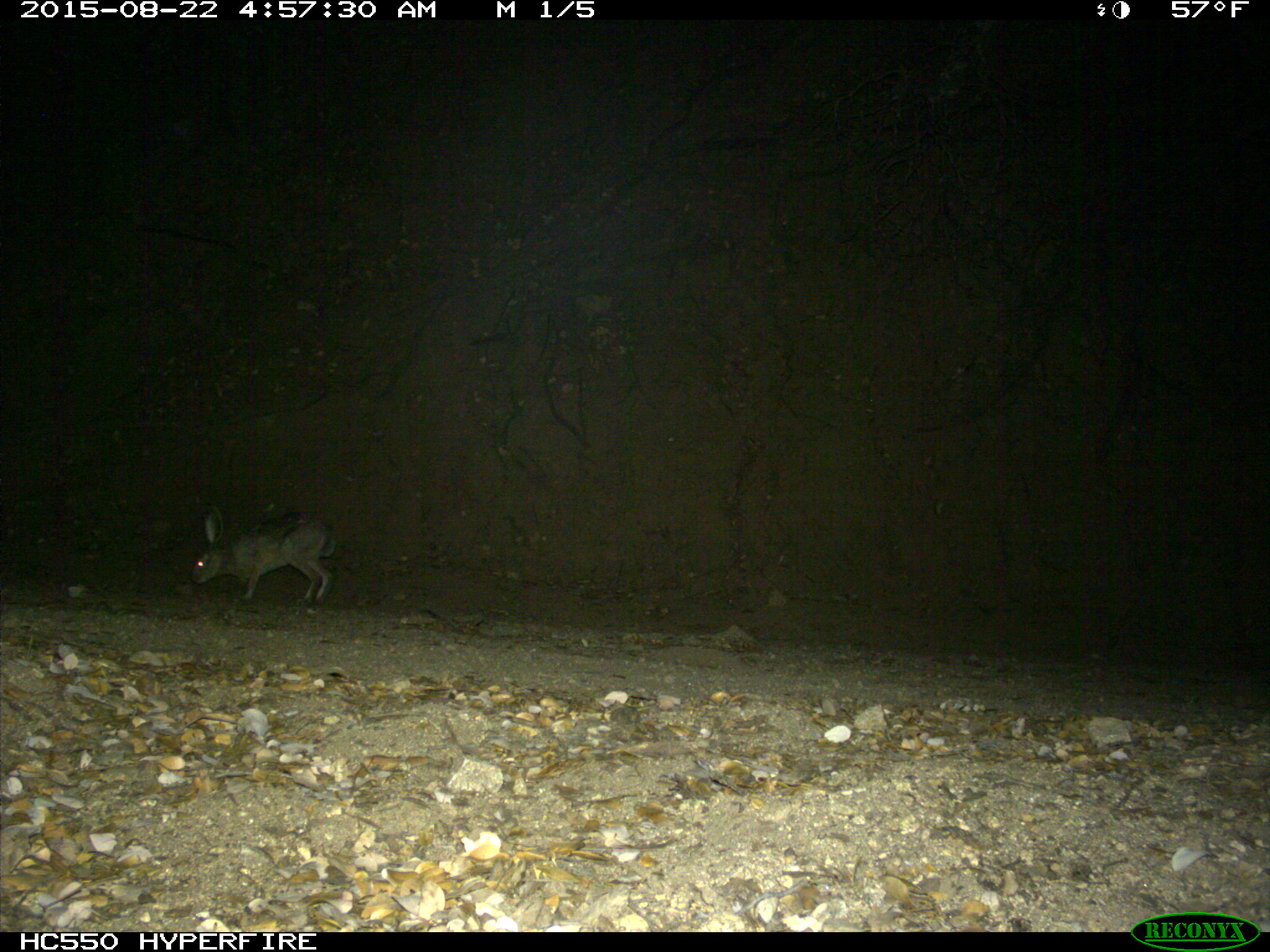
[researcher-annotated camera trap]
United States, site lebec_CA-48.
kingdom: Animalia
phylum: Chordata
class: Mammalia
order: Lagomorpha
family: Leporidae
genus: Lepus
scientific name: Lepus californicus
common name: black-tailed jackrabbit